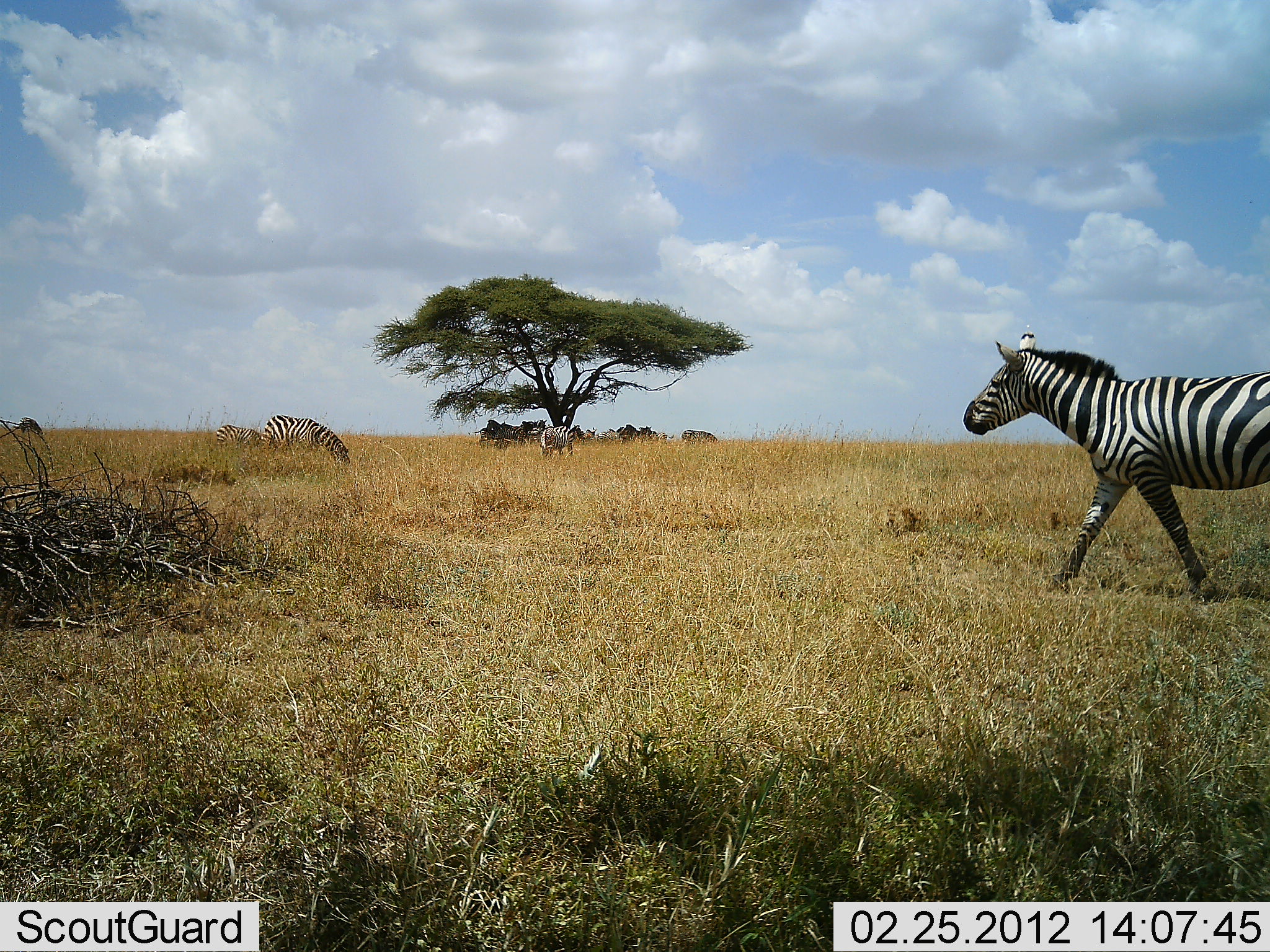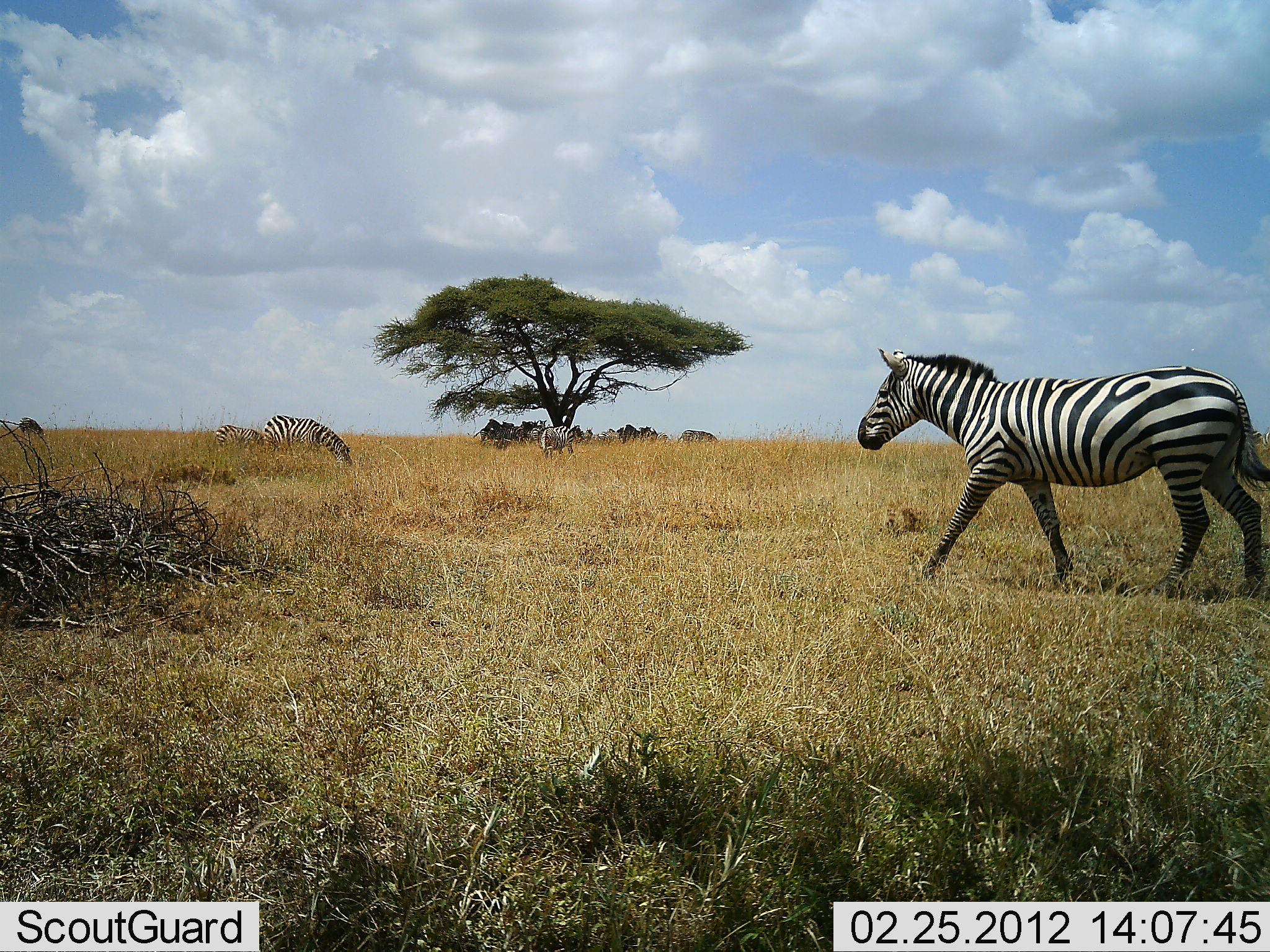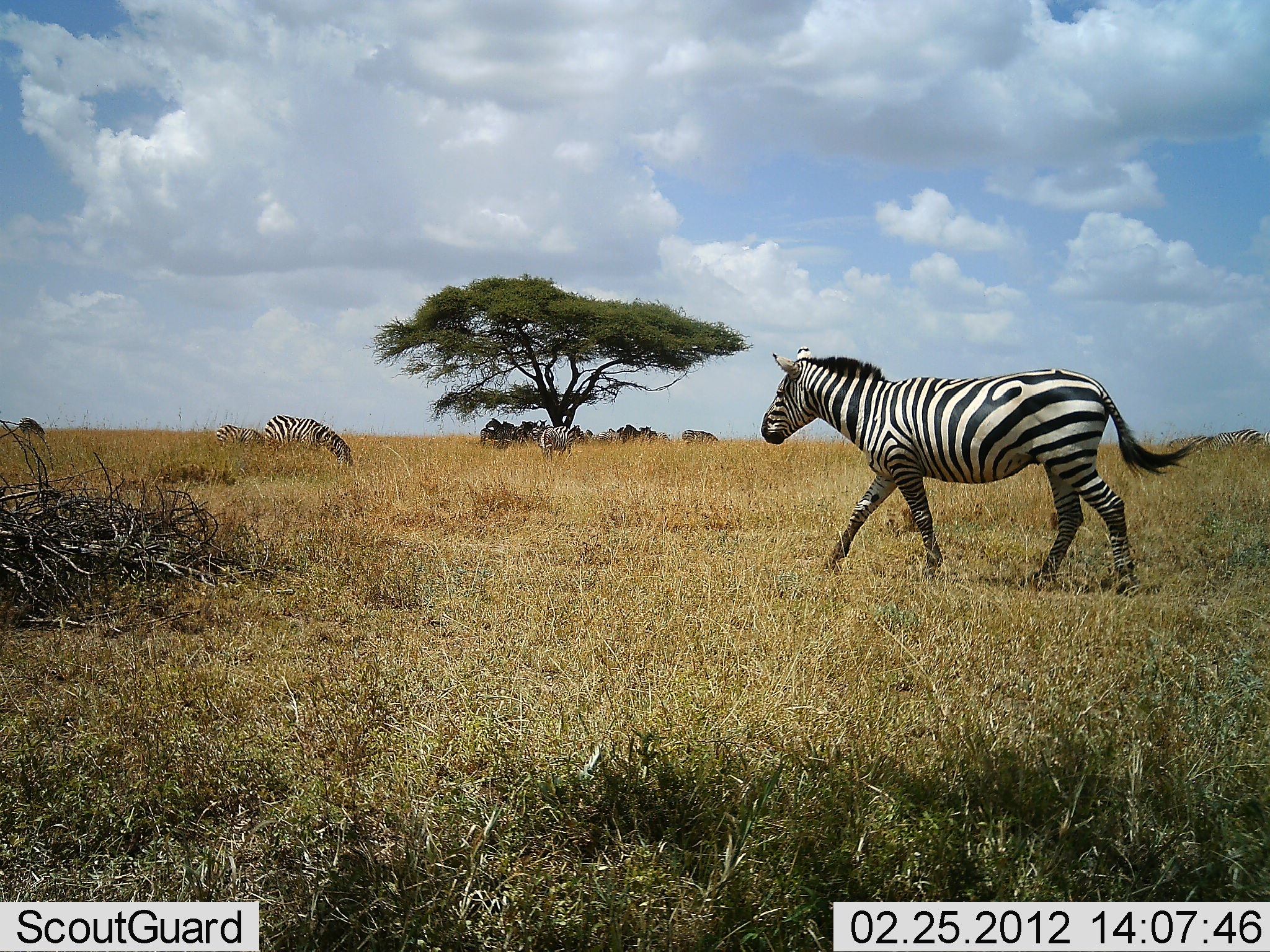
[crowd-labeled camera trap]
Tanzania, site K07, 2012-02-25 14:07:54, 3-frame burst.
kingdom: Animalia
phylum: Chordata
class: Mammalia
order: Perissodactyla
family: Equidae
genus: Equus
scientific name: Equus quagga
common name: plains zebra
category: zebra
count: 4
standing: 47%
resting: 7%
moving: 67%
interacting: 0%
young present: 0%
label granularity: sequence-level